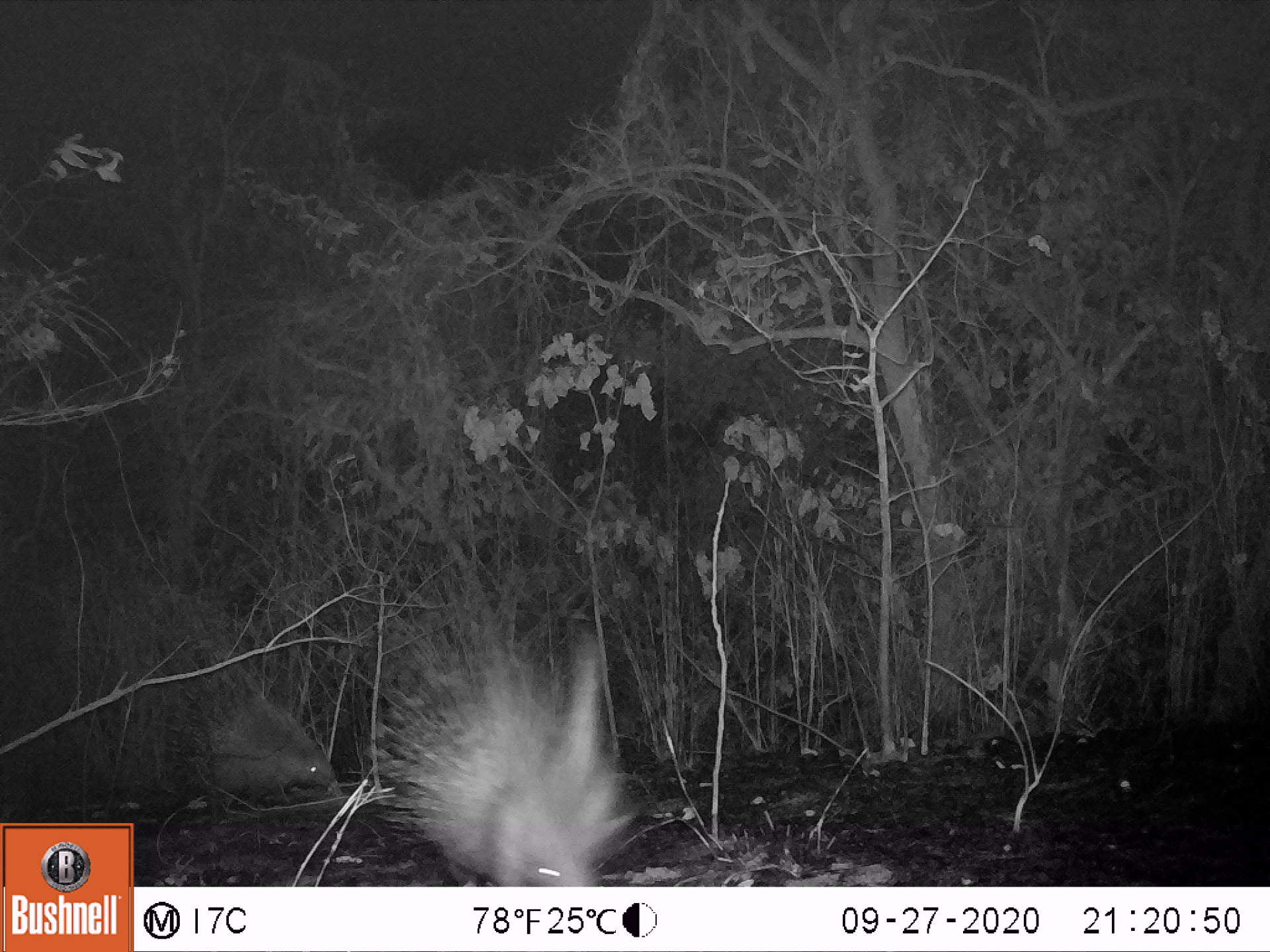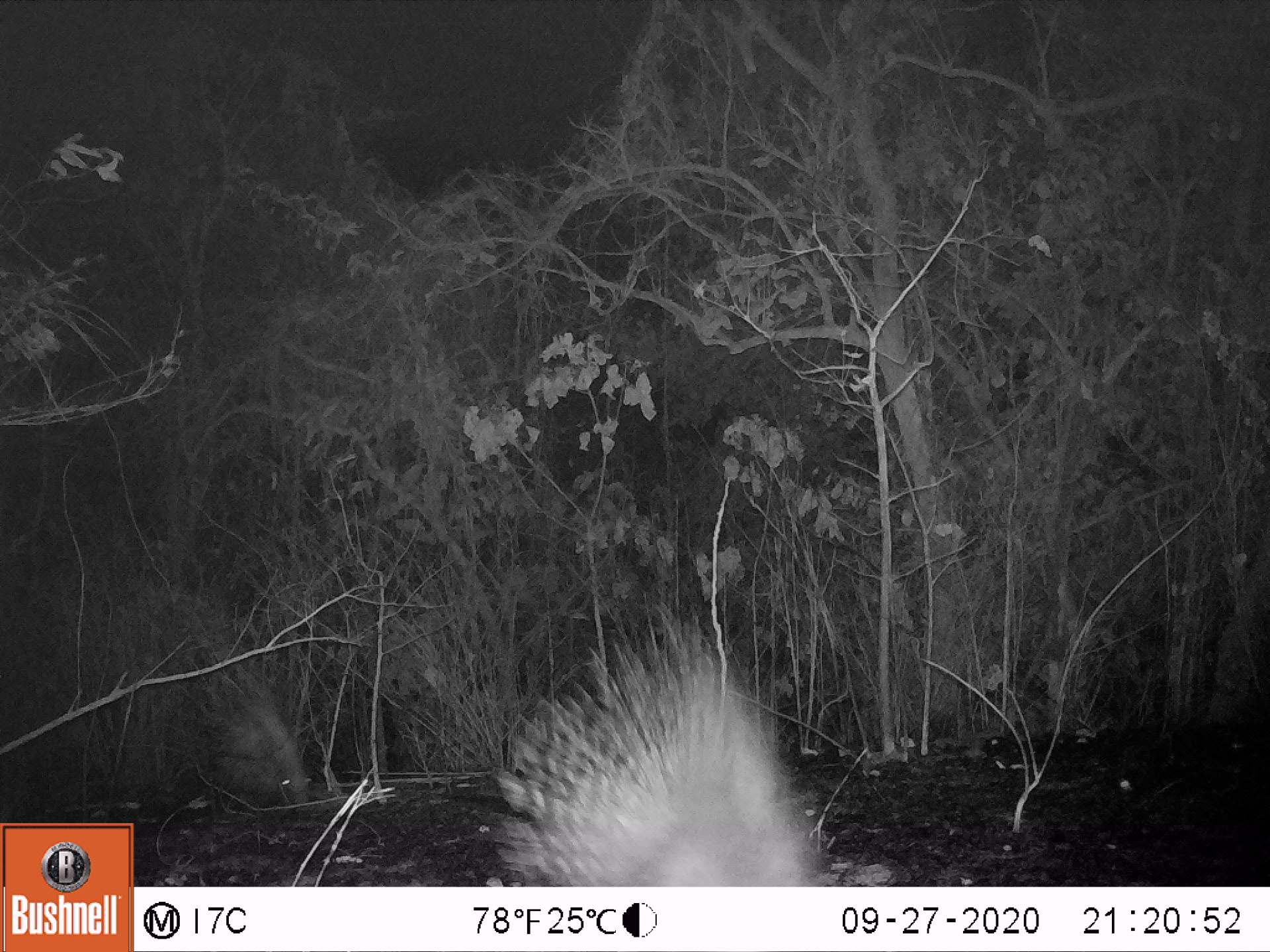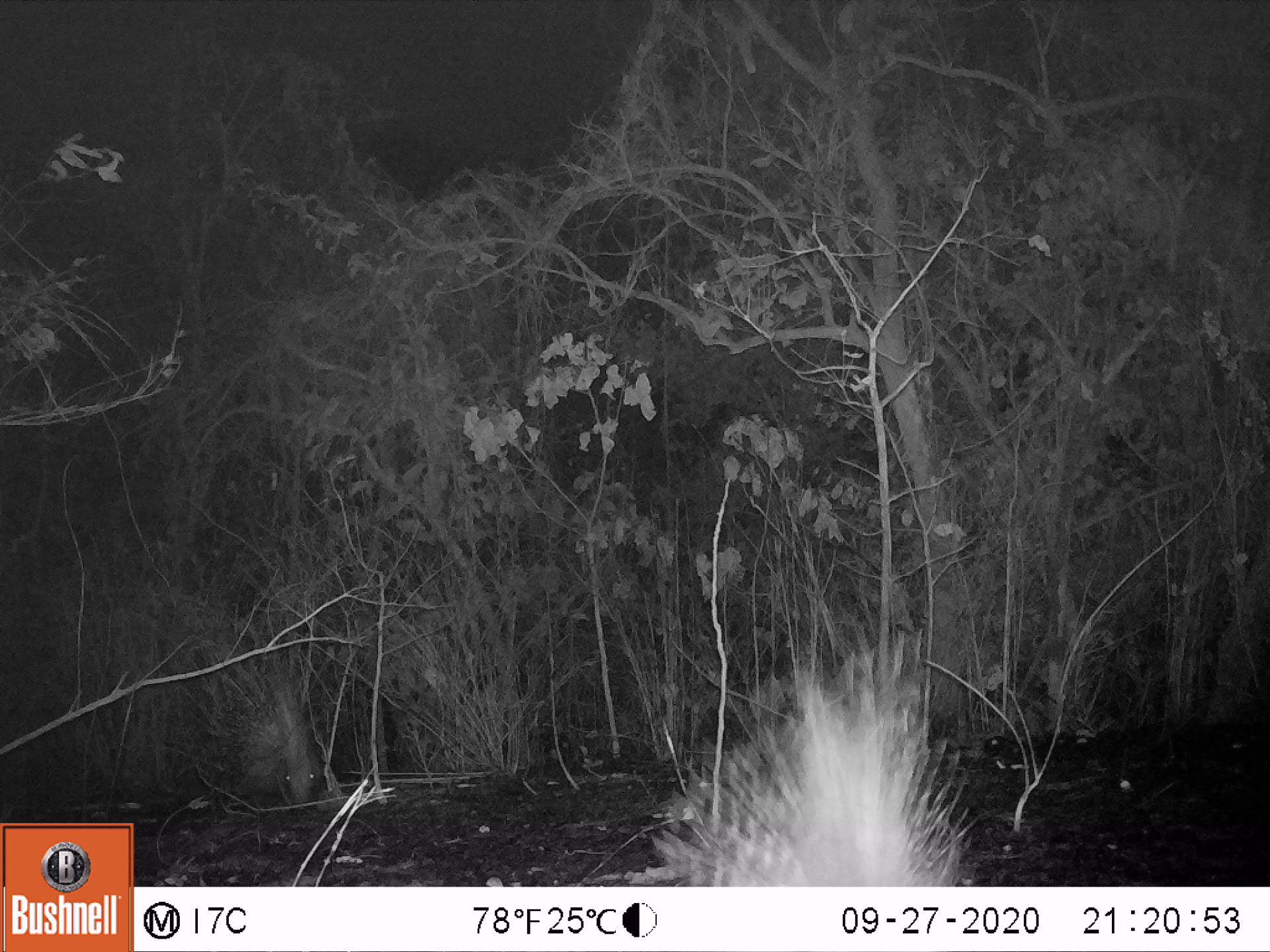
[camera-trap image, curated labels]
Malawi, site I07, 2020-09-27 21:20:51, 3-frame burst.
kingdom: Animalia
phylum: Chordata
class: Mammalia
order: Rodentia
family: Hystricidae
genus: Hystrix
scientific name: Hystrix africaeaustralis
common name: cape porcupine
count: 2